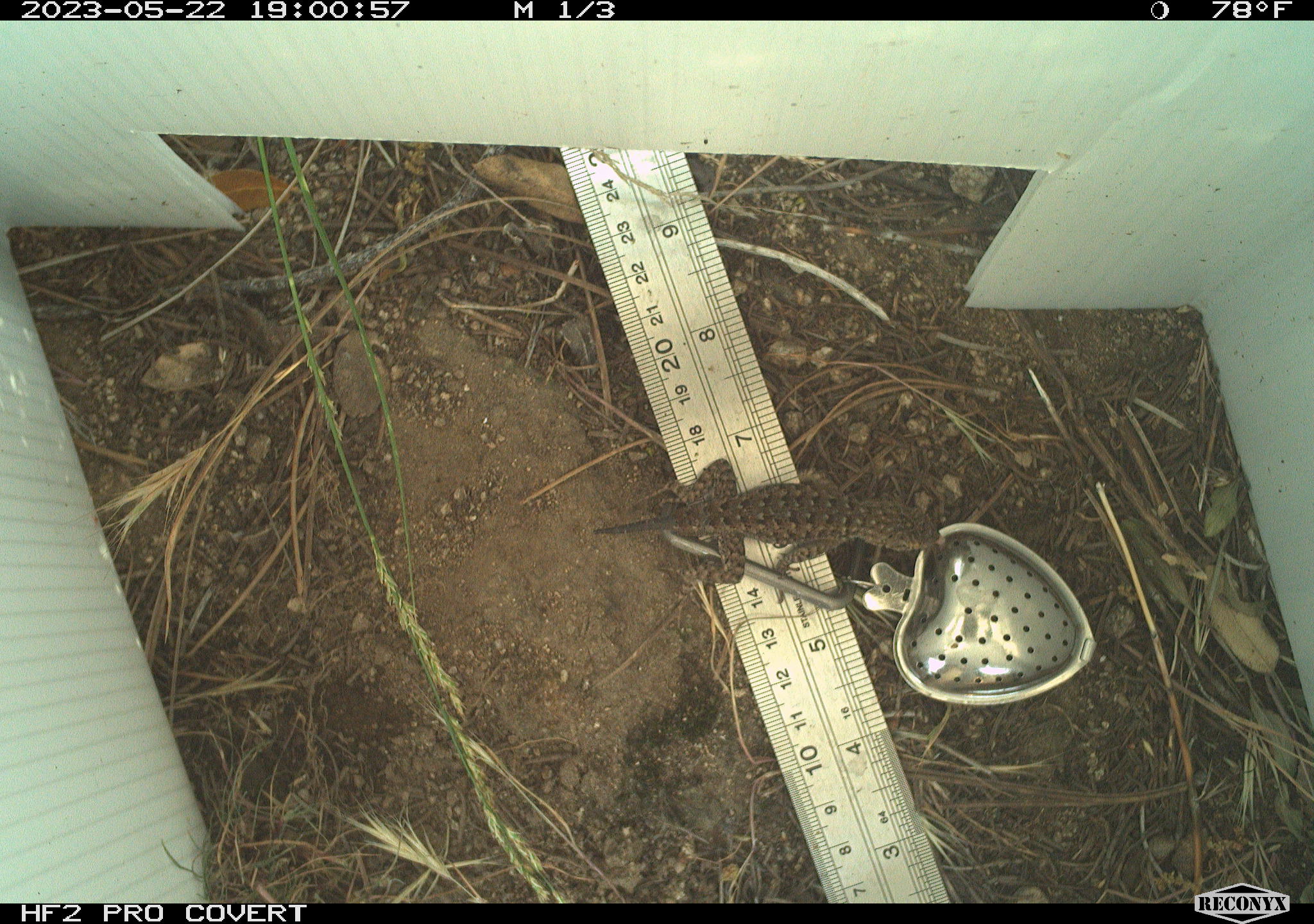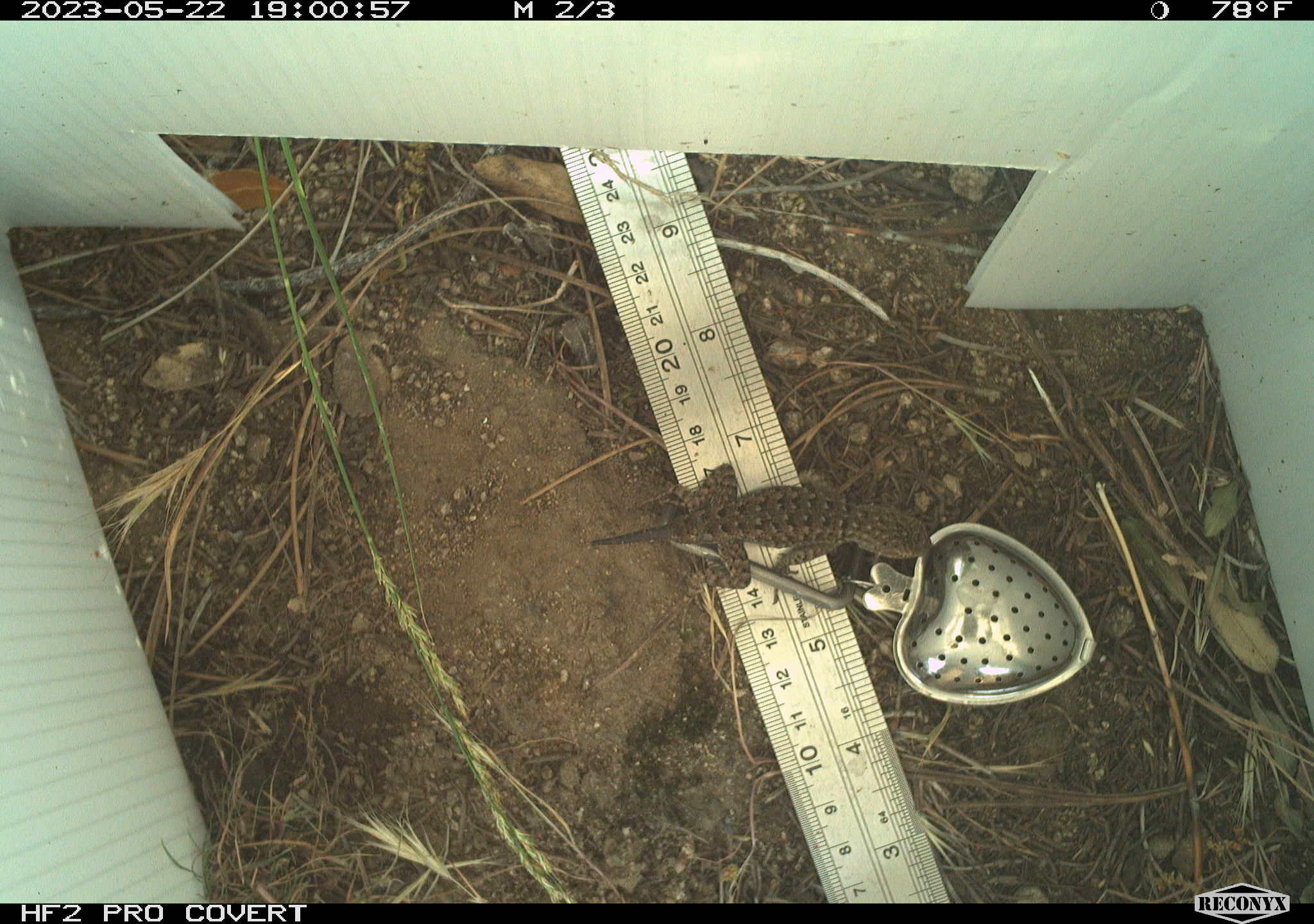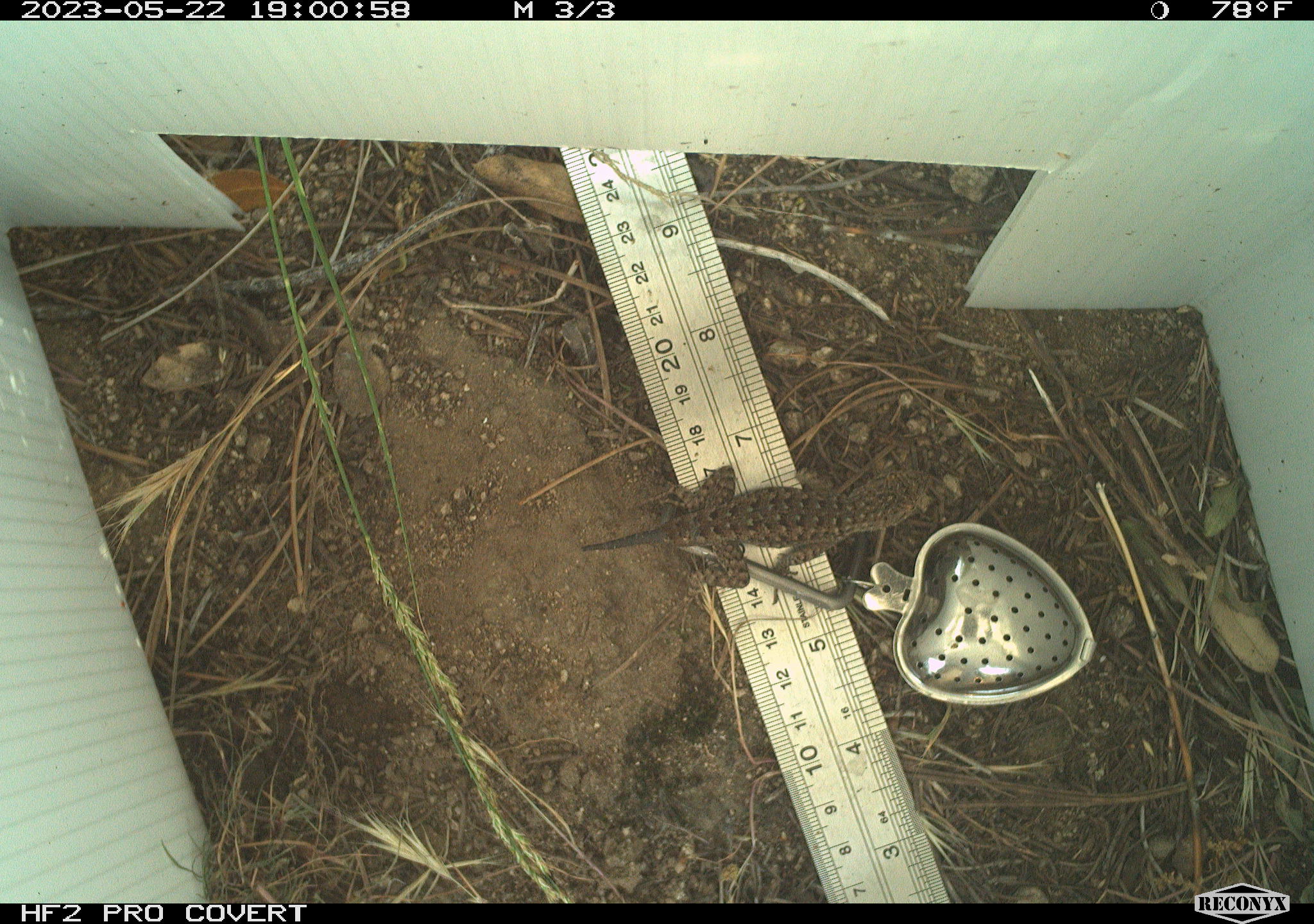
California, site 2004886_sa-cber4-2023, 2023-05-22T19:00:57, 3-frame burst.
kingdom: Animalia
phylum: Chordata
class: Reptilia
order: Squamata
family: Phrynosomatidae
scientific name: Phrynosomatidae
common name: phrynosomatid lizards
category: phrynosomatidae family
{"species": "phrynosomatidae family (phrynosomatid lizards) (Phrynosomatidae)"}